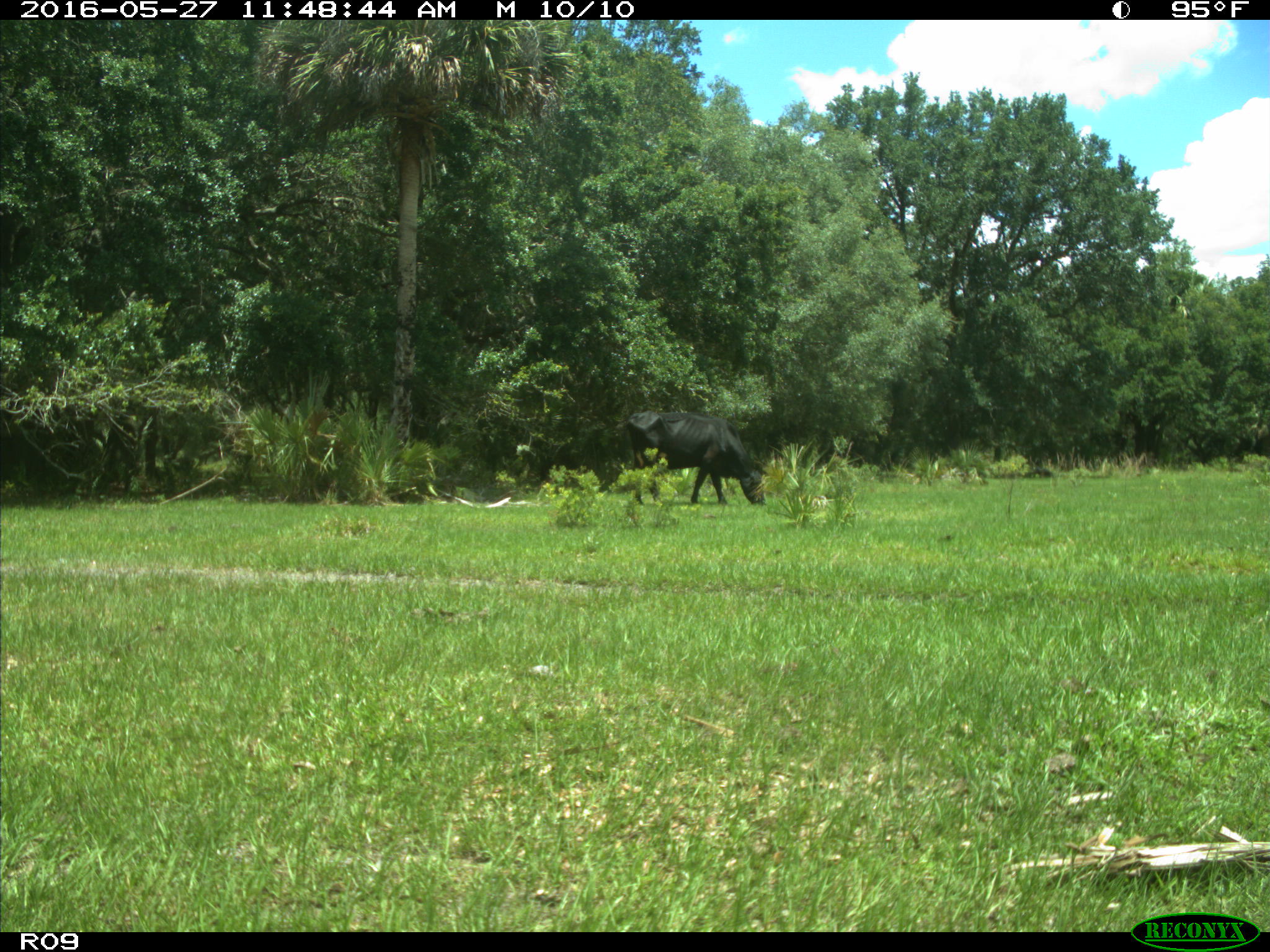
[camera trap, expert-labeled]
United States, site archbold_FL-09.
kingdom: Animalia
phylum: Chordata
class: Mammalia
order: Artiodactyla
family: Bovidae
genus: Bos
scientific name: Bos taurus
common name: domestic cow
Bos taurus (domestic cow).